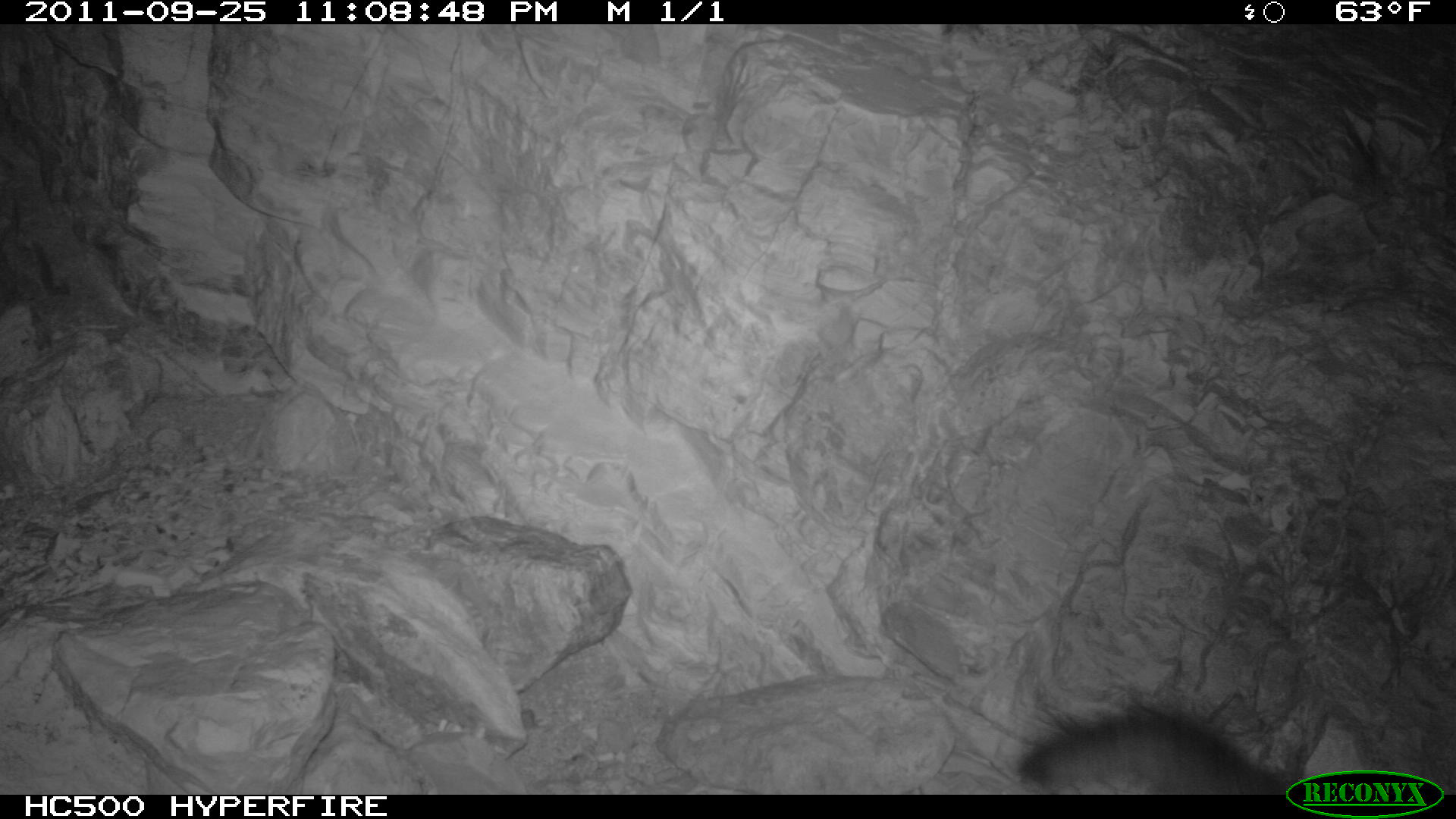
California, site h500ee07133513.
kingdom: Animalia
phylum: Chordata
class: Mammalia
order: Carnivora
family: Canidae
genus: Urocyon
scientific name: Urocyon littoralis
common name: island fox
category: fox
Fox (island fox) (Urocyon littoralis).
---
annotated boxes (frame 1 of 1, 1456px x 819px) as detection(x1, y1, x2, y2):
fox: detection(1012, 692, 1295, 793)